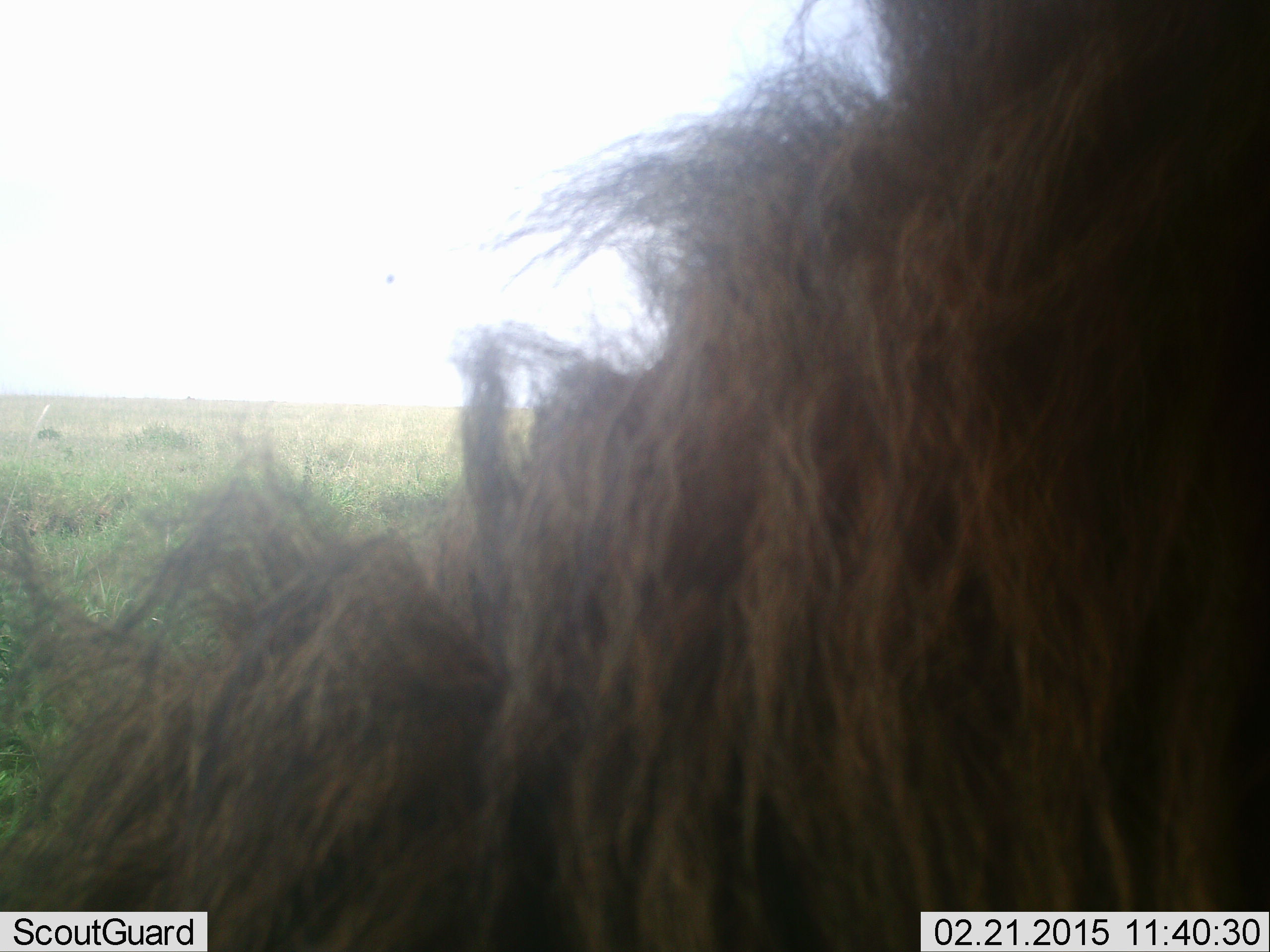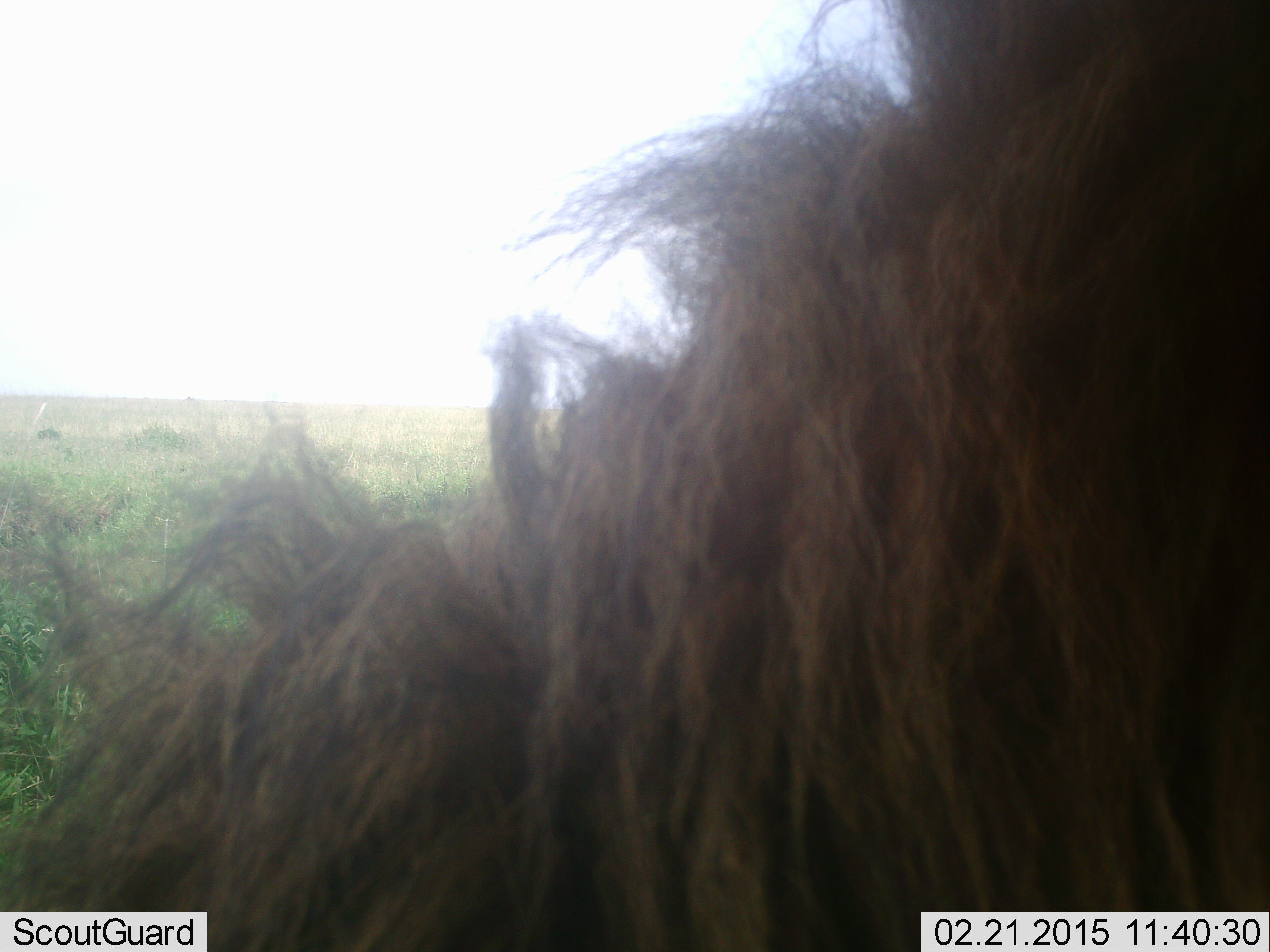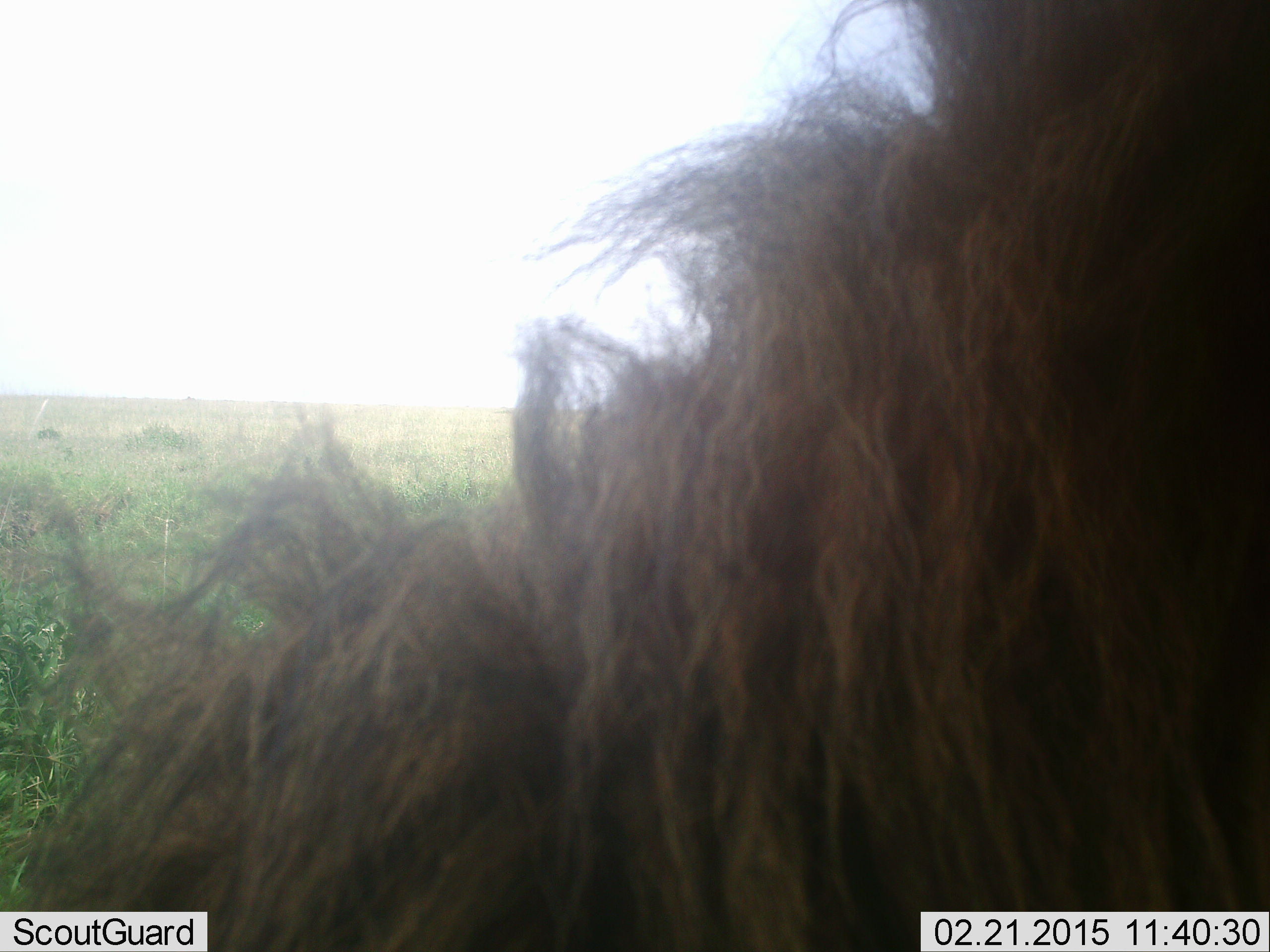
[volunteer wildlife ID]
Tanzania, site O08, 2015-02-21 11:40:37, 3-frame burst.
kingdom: Animalia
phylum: Chordata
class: Mammalia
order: Artiodactyla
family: Bovidae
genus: Connochaetes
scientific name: Connochaetes taurinus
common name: blue wildebeest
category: wildebeest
Wildebeest (blue wildebeest) (Connochaetes taurinus), count 1. Behavior (volunteer vote fractions): standing 67%, resting 11%, moving 11%, interacting 0%. Young present (vote fraction): 0%. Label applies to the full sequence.